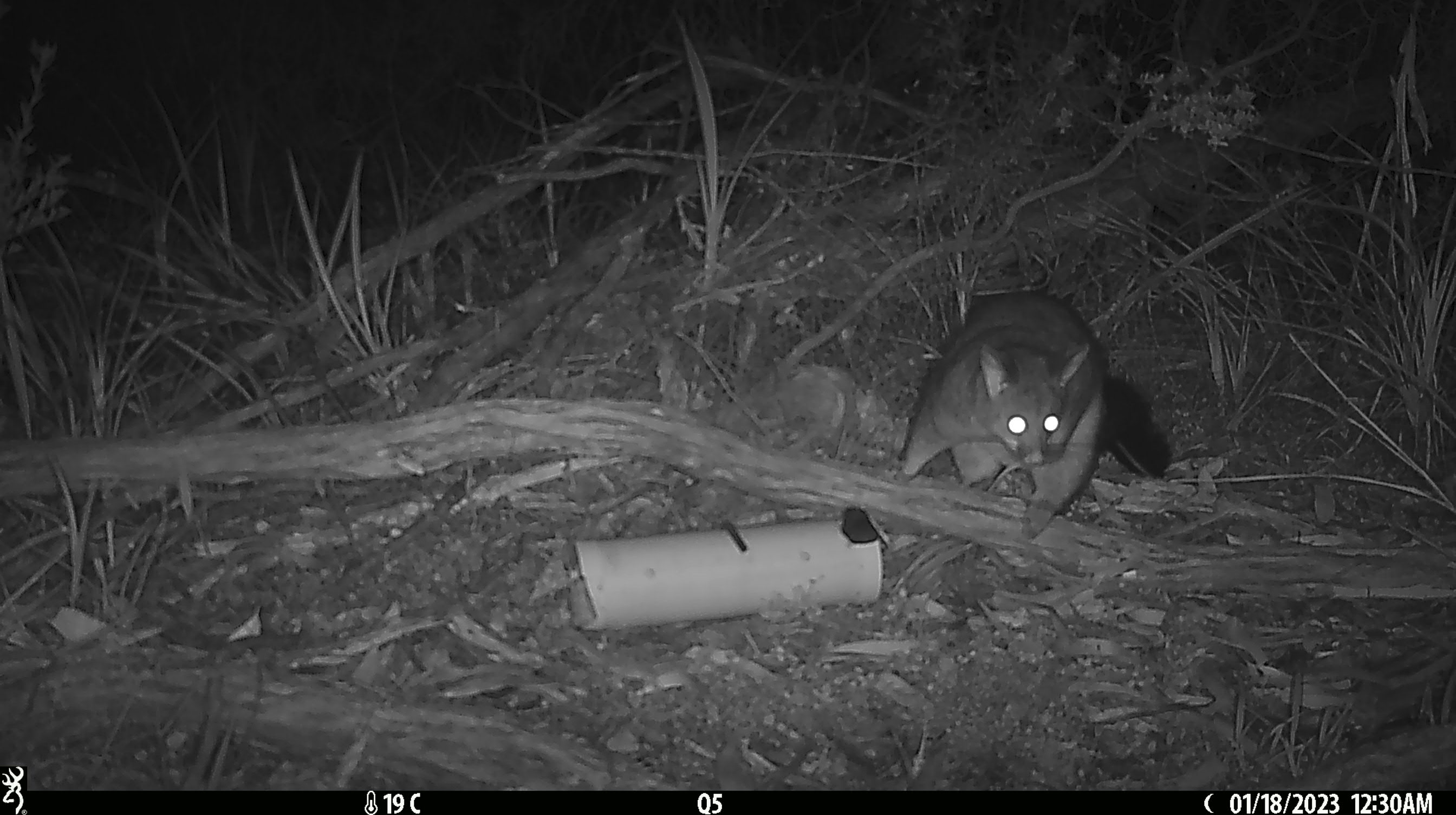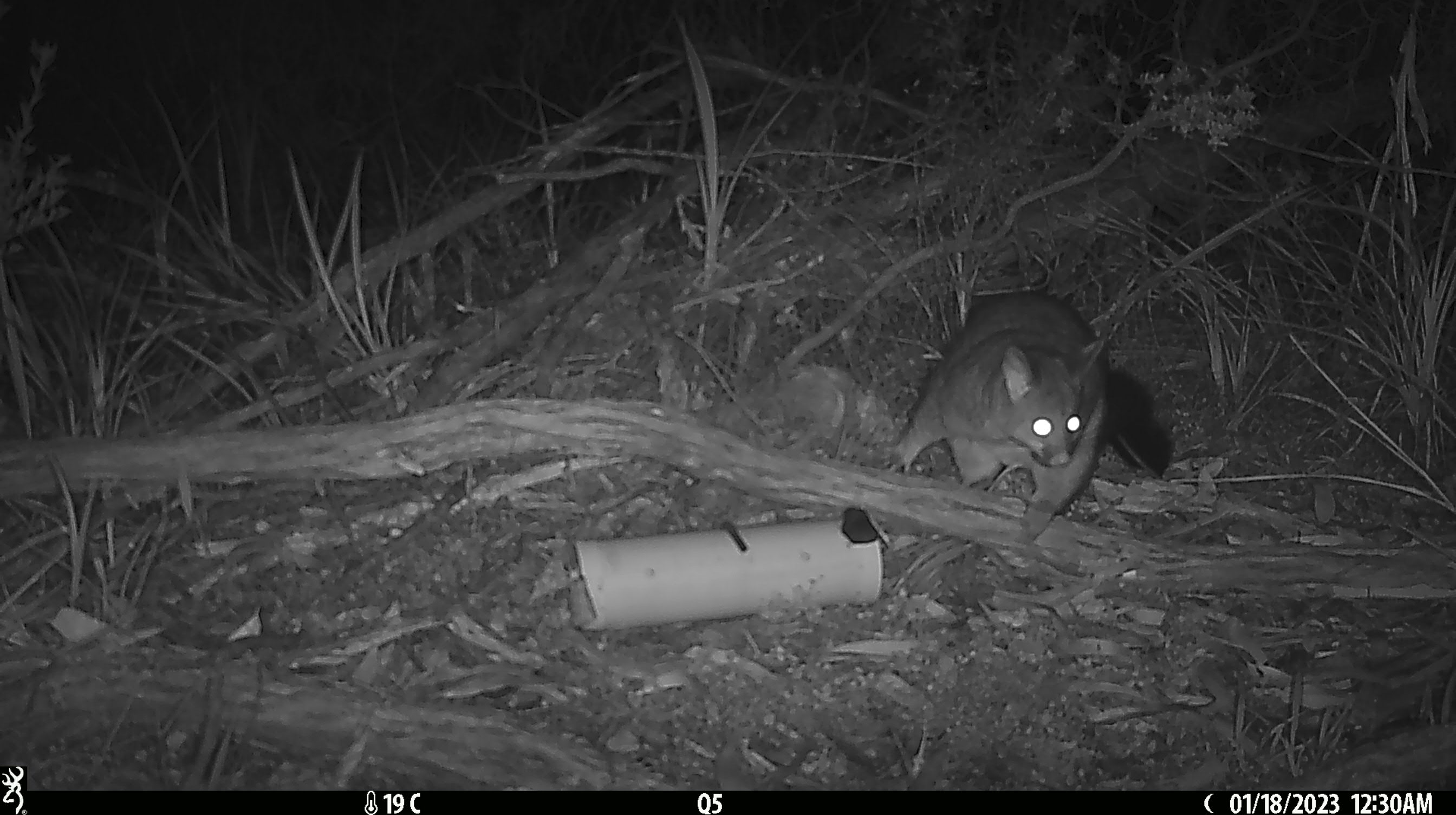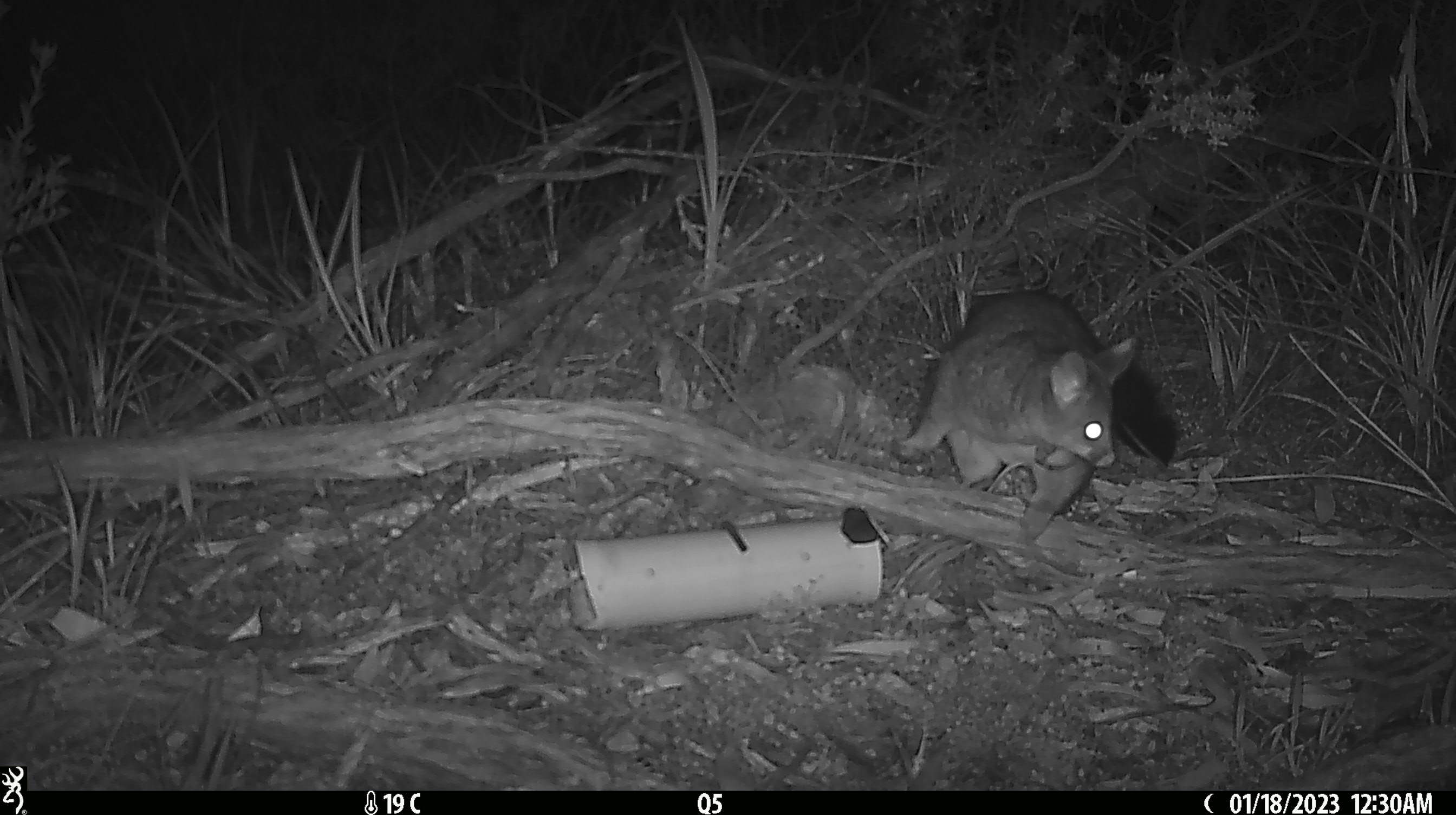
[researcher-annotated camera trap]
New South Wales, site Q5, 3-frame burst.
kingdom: Animalia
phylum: Chordata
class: Mammalia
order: Diprotodontia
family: Phalangeridae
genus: Trichosurus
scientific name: Trichosurus vulpecula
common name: common brushtail possum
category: possum